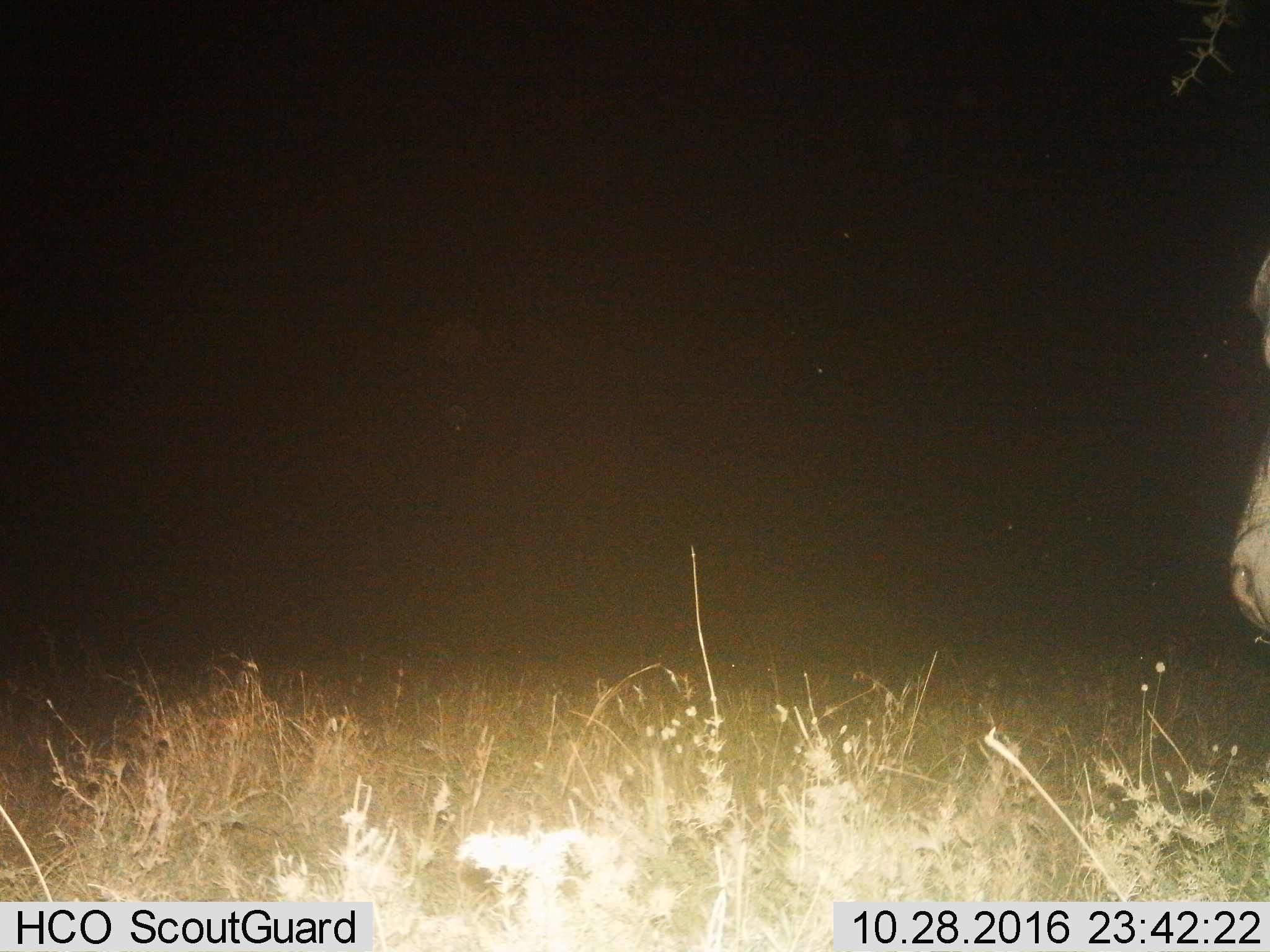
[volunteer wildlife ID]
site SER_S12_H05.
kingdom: Animalia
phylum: Chordata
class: Mammalia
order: Artiodactyla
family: Bovidae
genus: Connochaetes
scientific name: Connochaetes taurinus taurinus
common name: blue wildebeest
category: wildebeestblue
Wildebeestblue (blue wildebeest) (Connochaetes taurinus taurinus), count 1. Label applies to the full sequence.